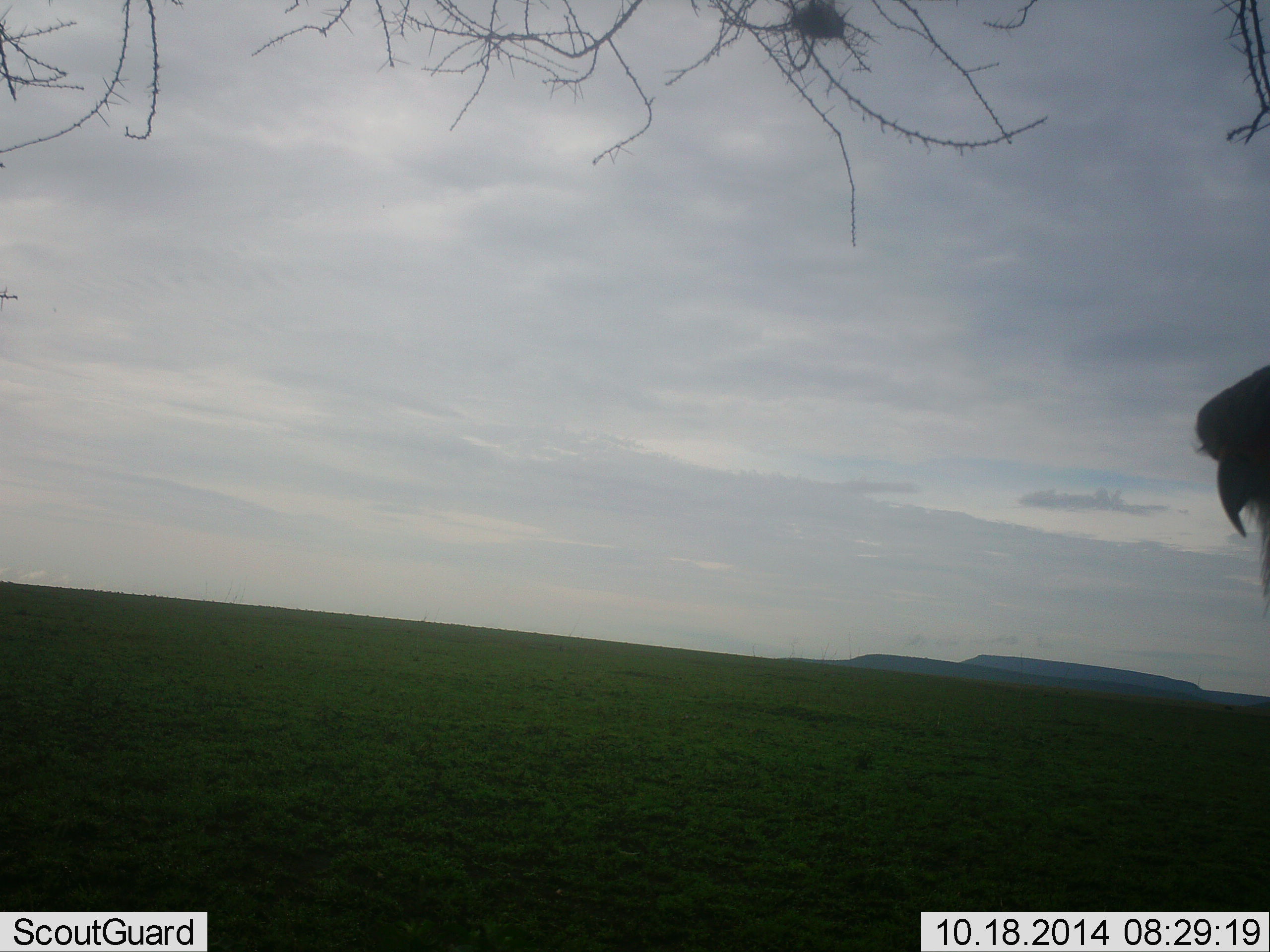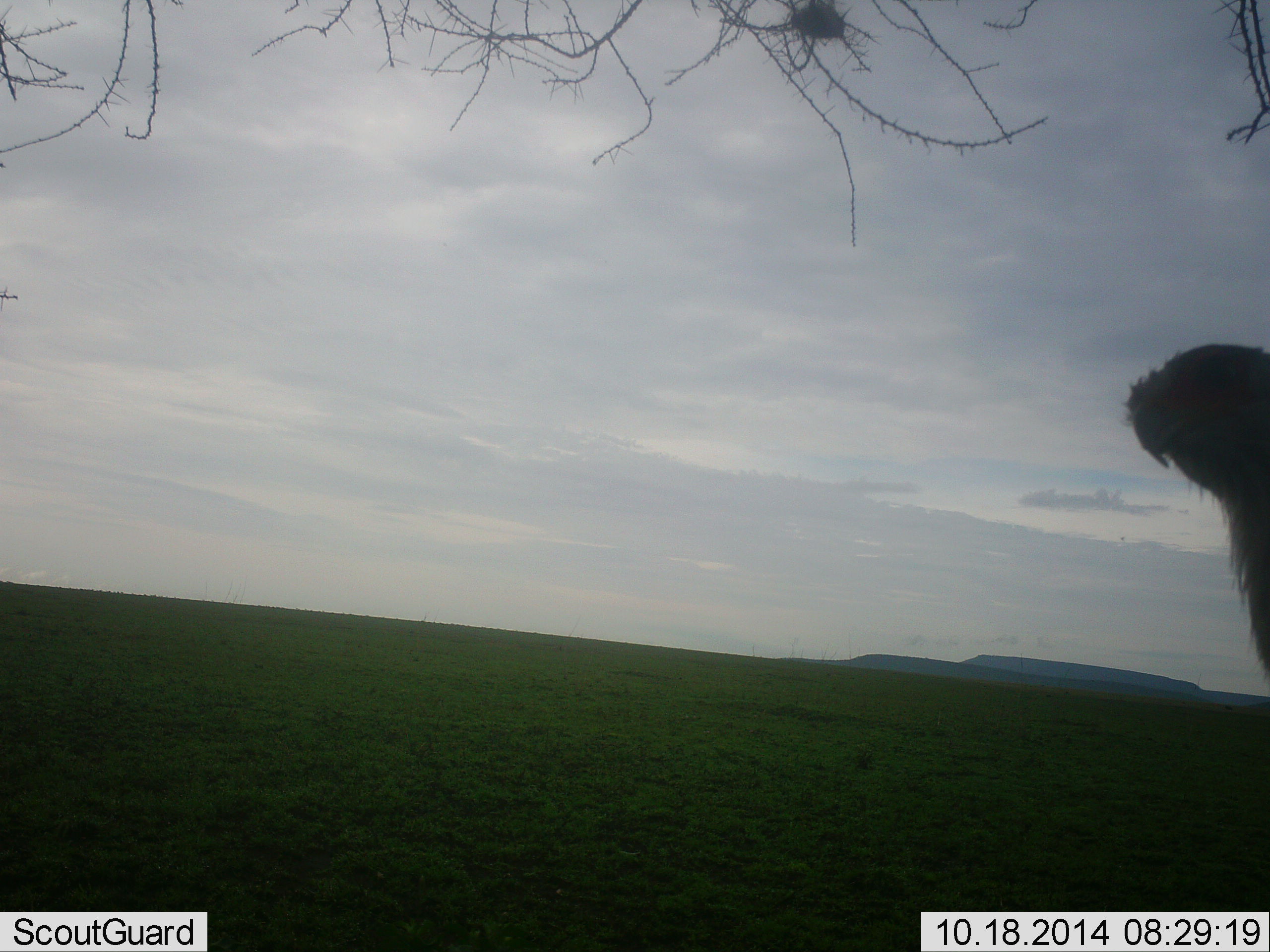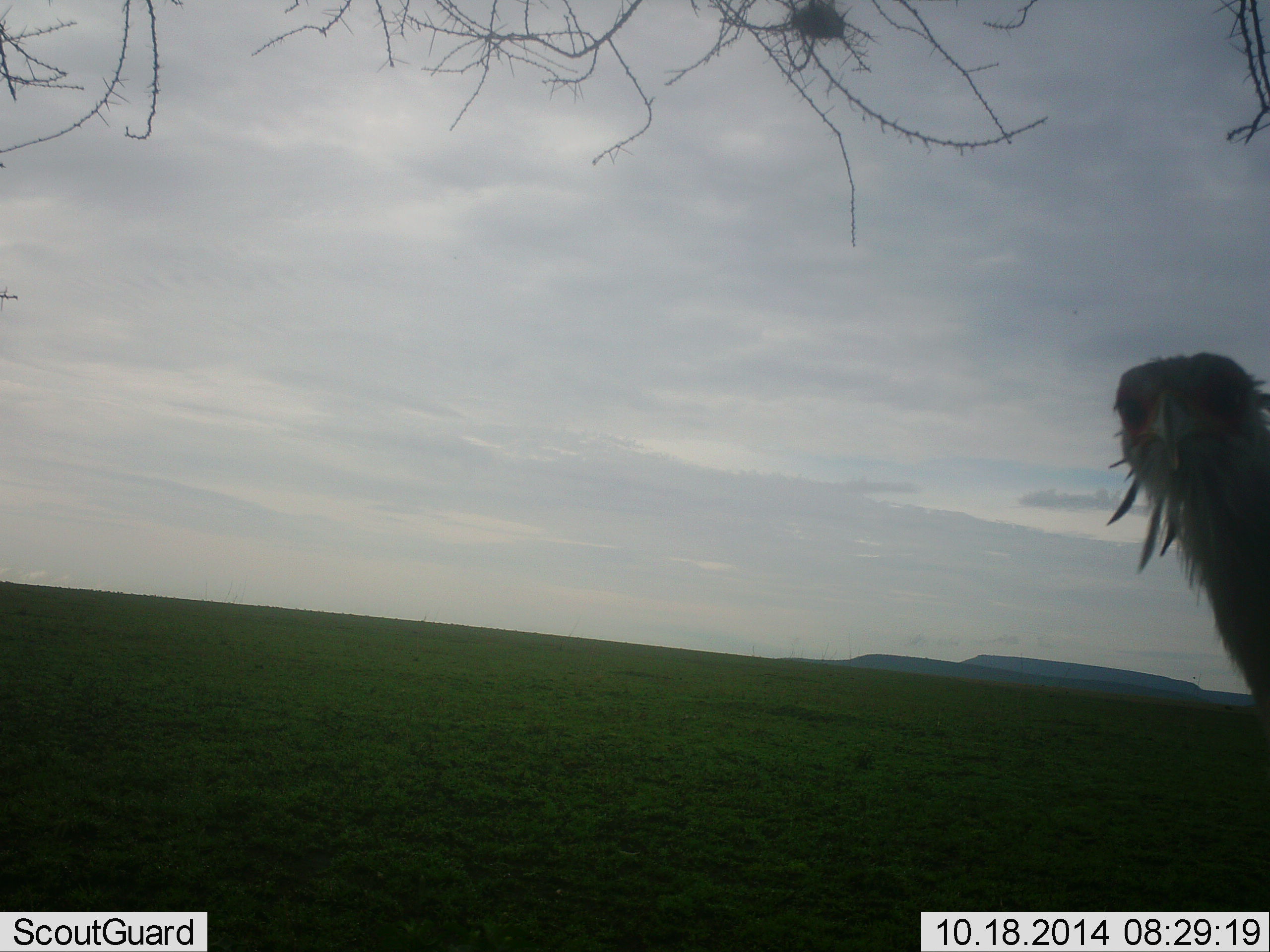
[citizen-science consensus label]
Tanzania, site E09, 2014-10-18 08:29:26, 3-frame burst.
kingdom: Animalia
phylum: Chordata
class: Aves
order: Accipitriformes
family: Sagittariidae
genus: Sagittarius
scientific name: Sagittarius serpentarius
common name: secretary bird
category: secretarybird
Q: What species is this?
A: Secretarybird (secretary bird) (Sagittarius serpentarius).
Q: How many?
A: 1.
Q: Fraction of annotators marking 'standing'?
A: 80%.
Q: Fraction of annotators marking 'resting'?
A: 0%.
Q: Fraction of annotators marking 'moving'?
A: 20%.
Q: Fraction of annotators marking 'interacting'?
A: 0%.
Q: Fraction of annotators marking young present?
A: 0%.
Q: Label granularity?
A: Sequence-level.